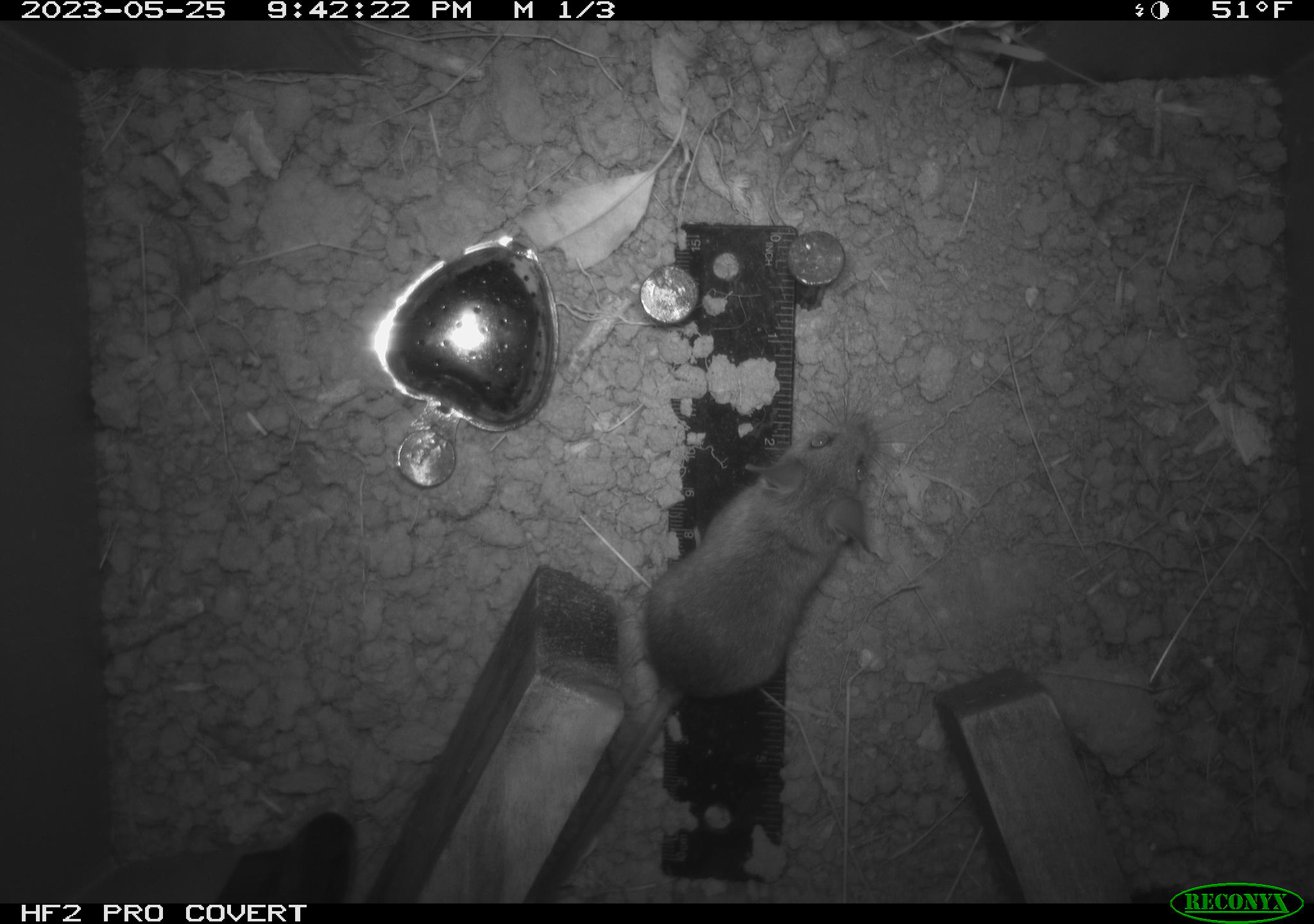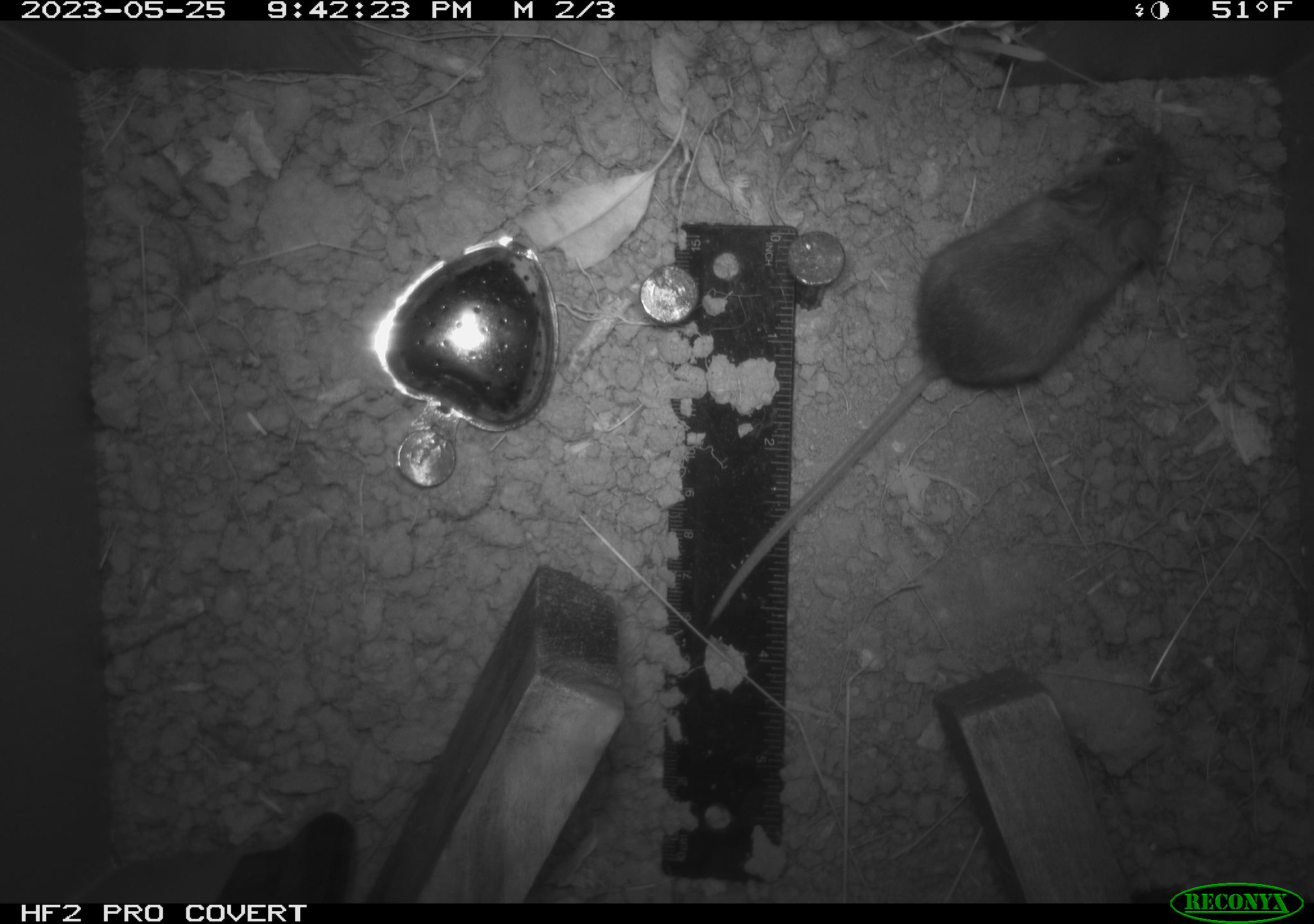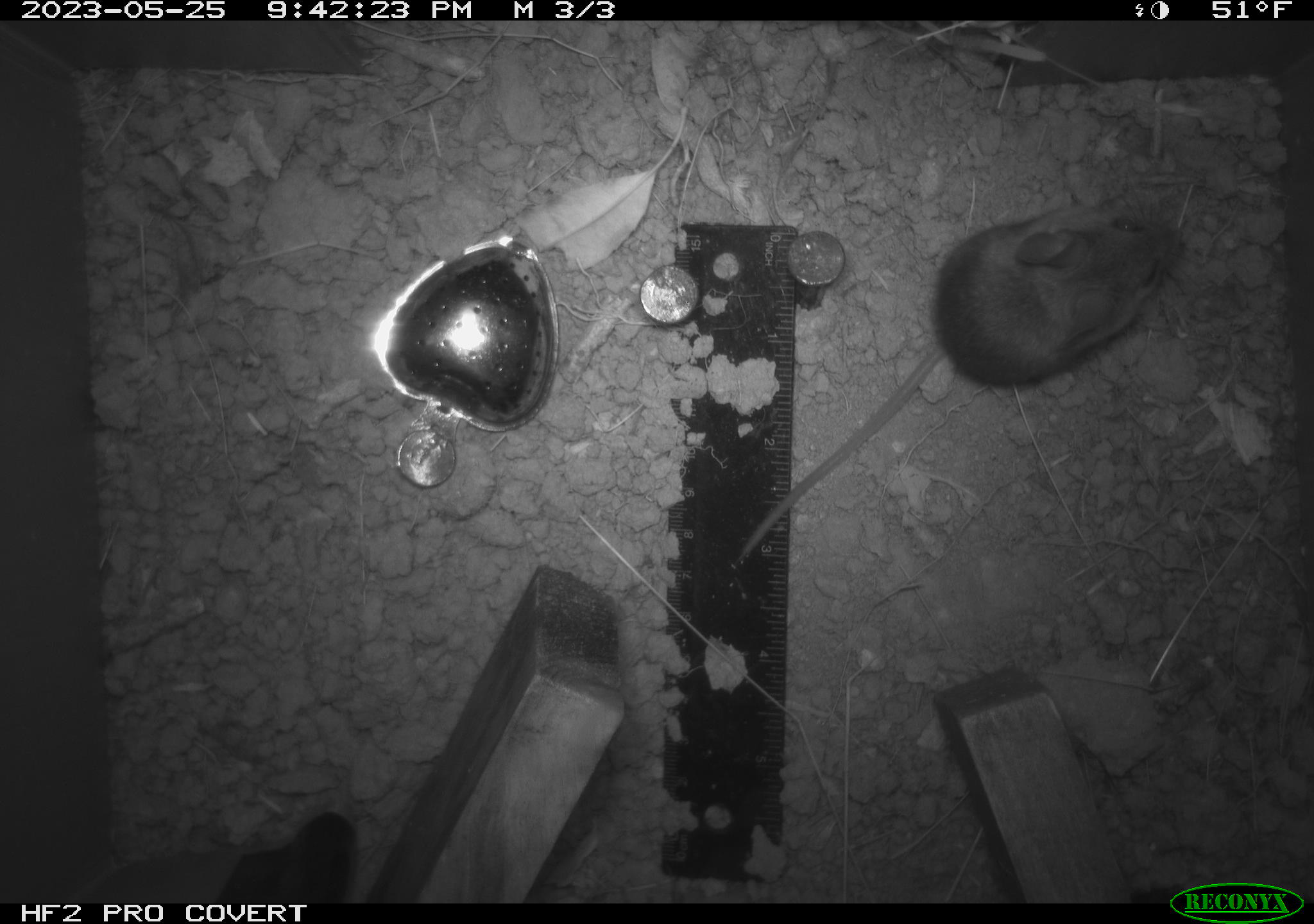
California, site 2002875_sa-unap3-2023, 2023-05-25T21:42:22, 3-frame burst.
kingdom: Animalia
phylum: Chordata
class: Mammalia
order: Rodentia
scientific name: Rodentia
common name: mouse species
Mouse species (Rodentia).